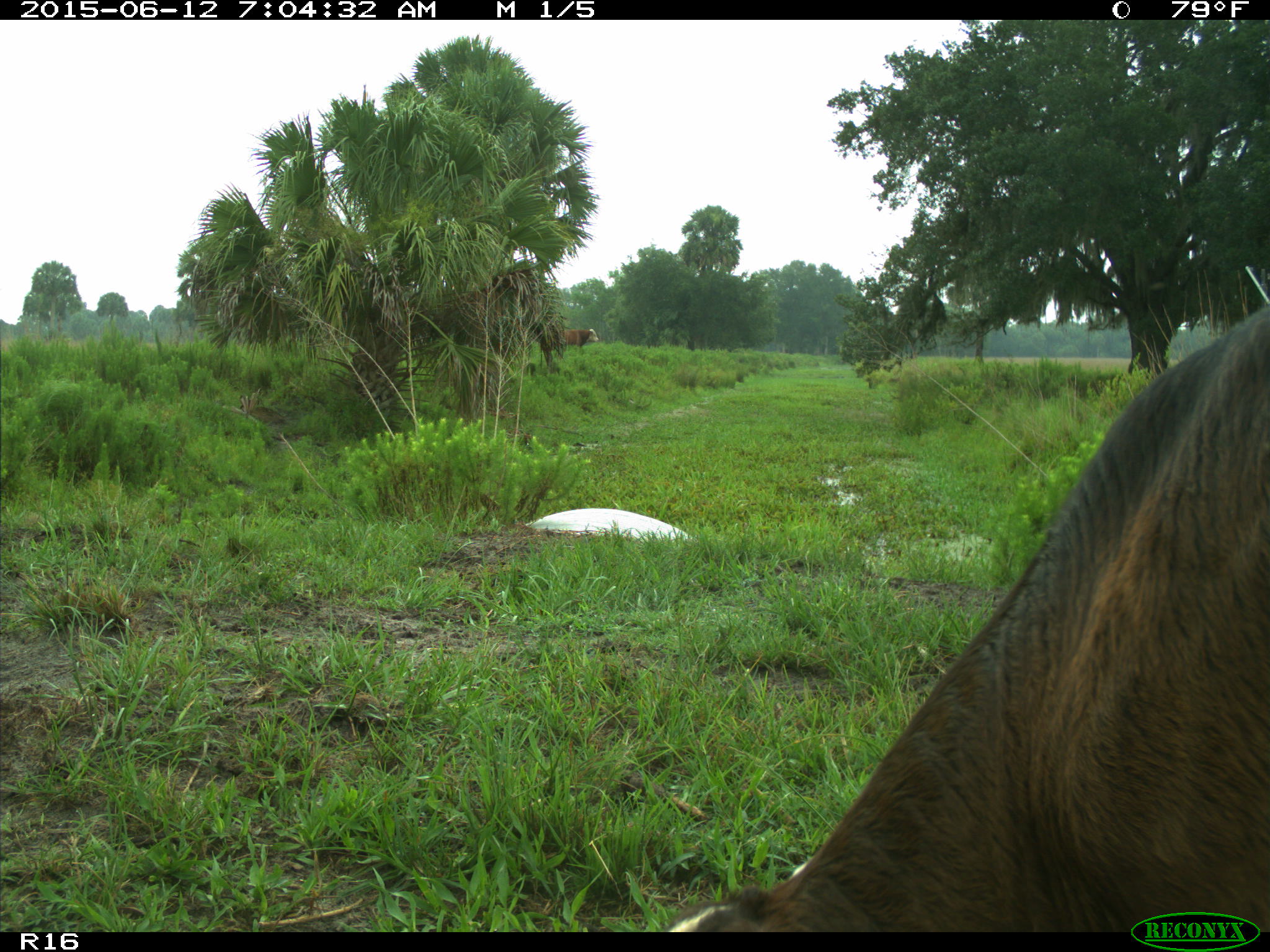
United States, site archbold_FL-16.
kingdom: Animalia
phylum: Chordata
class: Mammalia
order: Artiodactyla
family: Bovidae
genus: Bos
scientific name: Bos taurus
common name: domestic cow